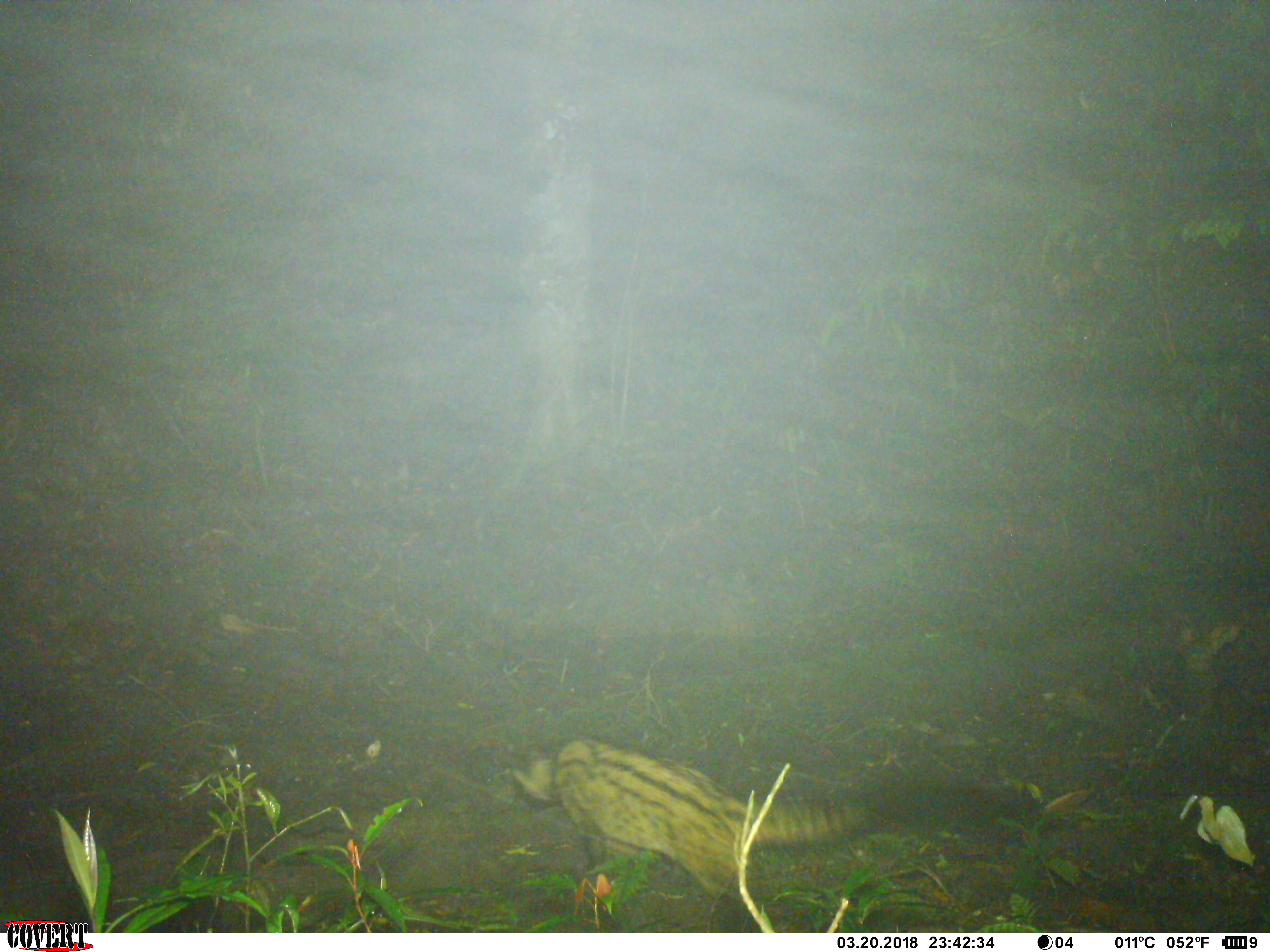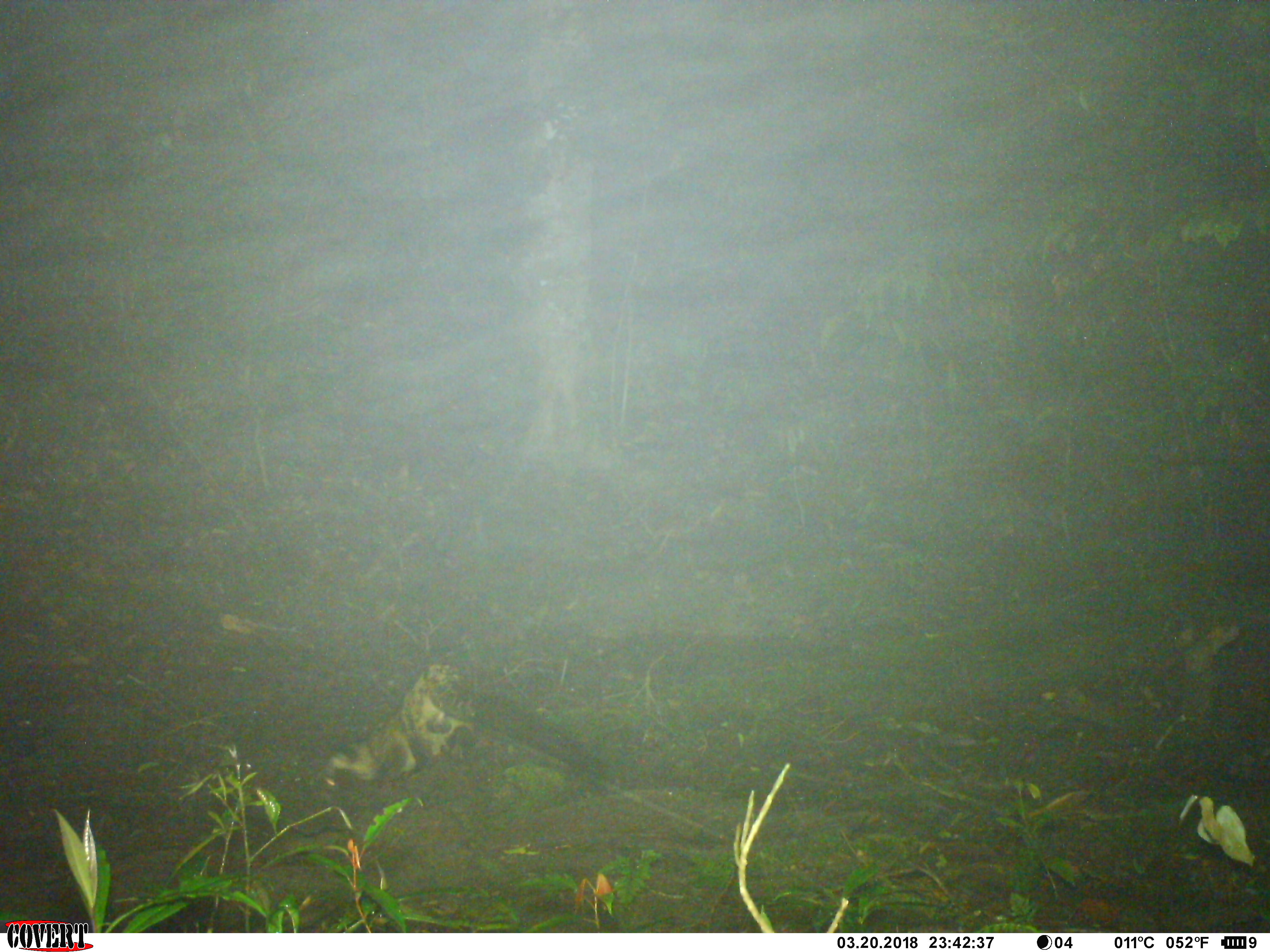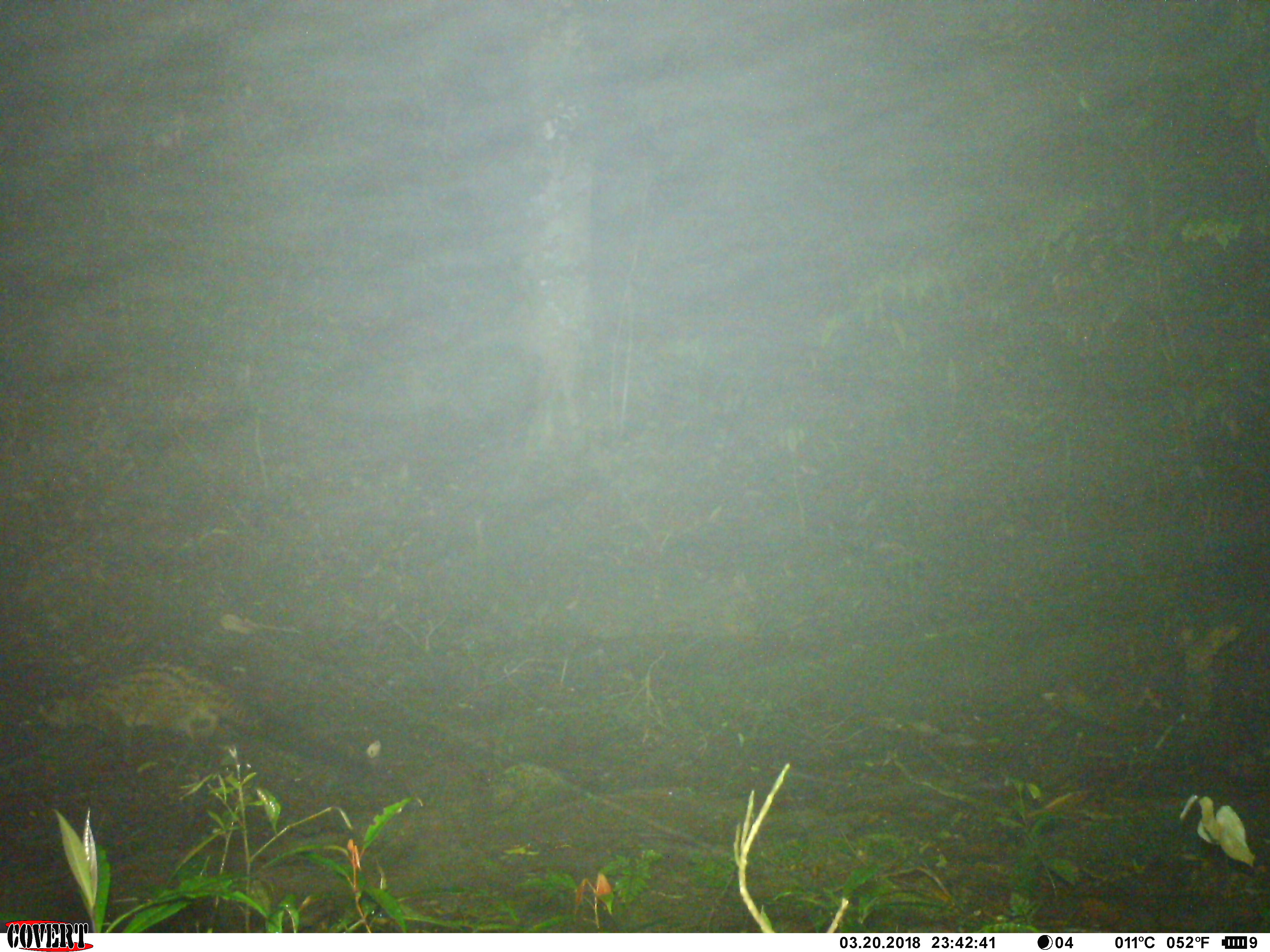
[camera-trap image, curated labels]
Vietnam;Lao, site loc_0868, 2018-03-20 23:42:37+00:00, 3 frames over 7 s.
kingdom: Animalia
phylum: Chordata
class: Mammalia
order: Carnivora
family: Viverridae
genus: Paradoxurus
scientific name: Paradoxurus hermaphroditus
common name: common palm civet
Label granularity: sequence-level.